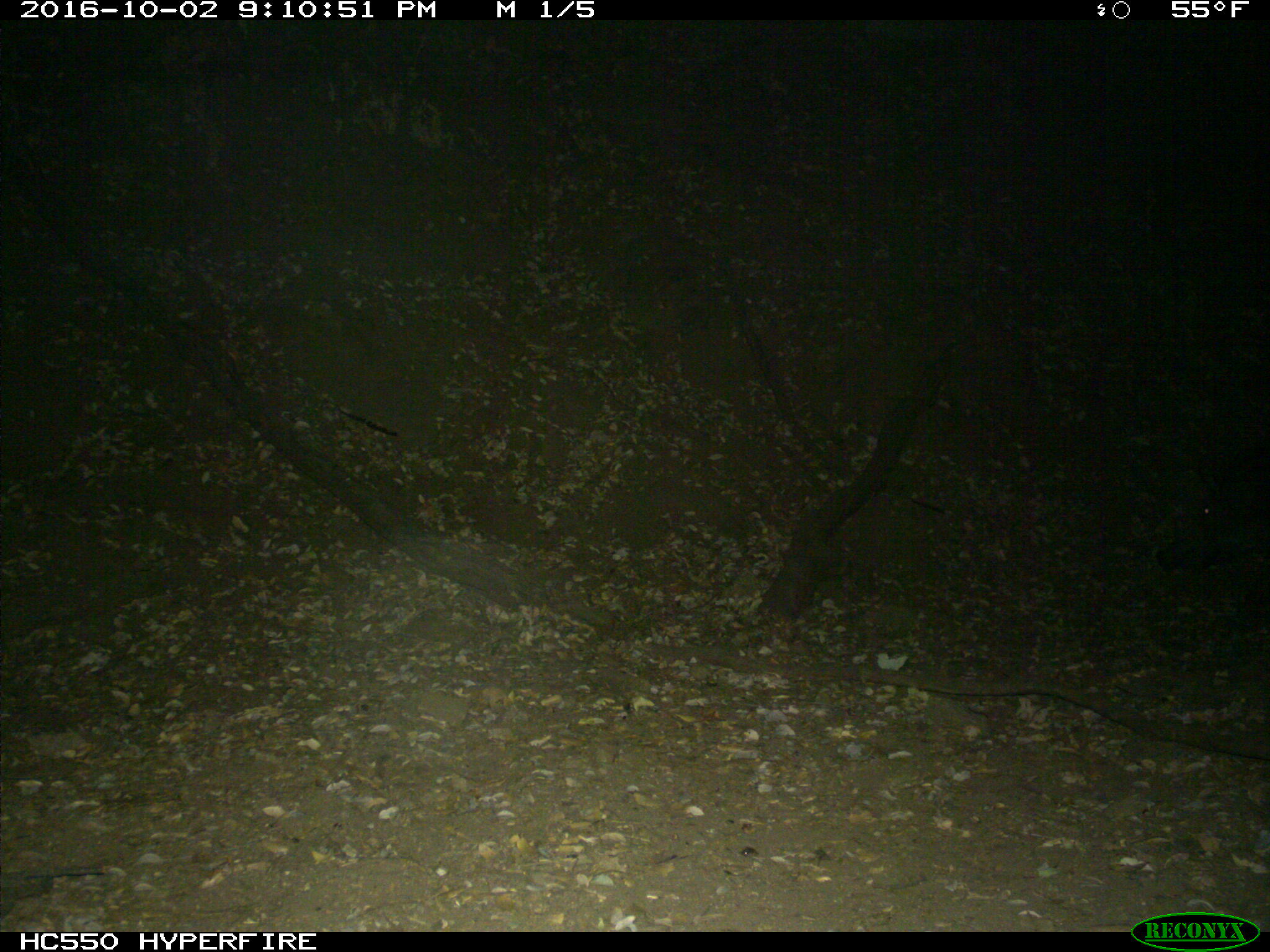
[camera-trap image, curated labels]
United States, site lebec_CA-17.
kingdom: Animalia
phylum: Chordata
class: Mammalia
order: Artiodactyla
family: Suidae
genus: Sus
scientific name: Sus scrofa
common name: wild boar